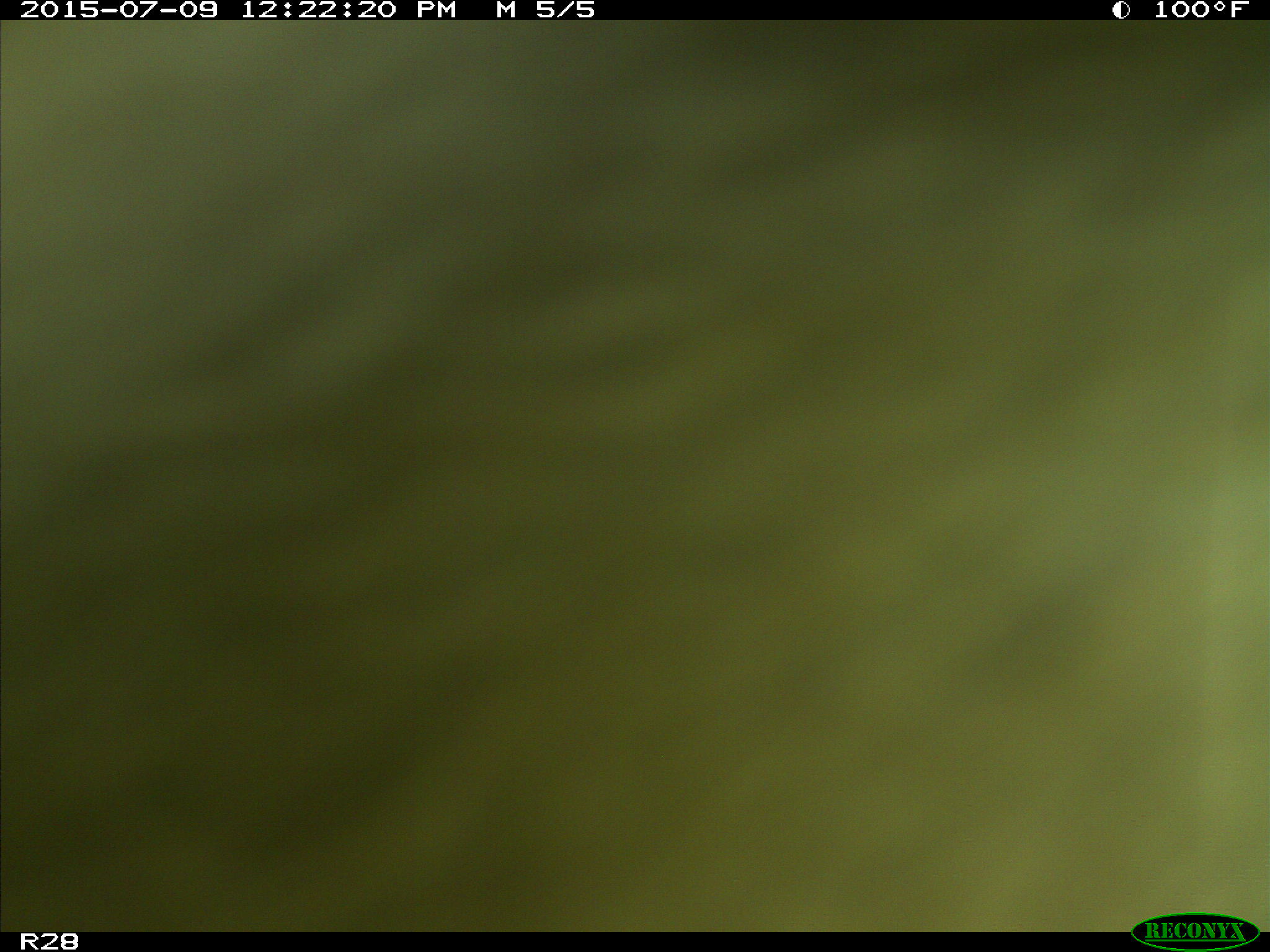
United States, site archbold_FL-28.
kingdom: Animalia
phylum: Chordata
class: Mammalia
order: Artiodactyla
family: Bovidae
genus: Bos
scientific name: Bos taurus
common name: domestic cow